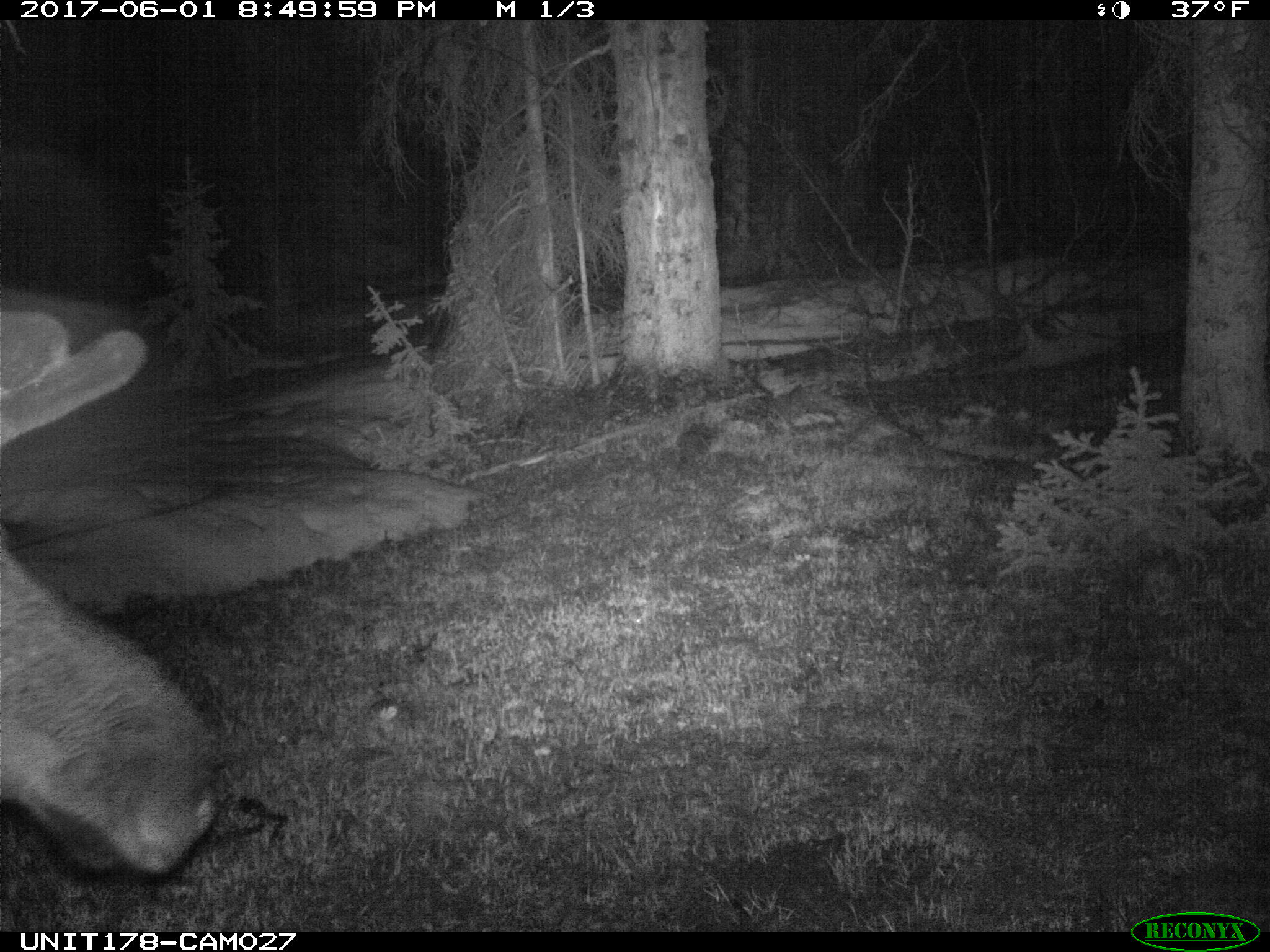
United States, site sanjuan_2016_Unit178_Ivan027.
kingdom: Animalia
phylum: Chordata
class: Mammalia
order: Artiodactyla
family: Cervidae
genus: Alces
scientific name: Alces alces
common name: moose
Alces alces (moose).